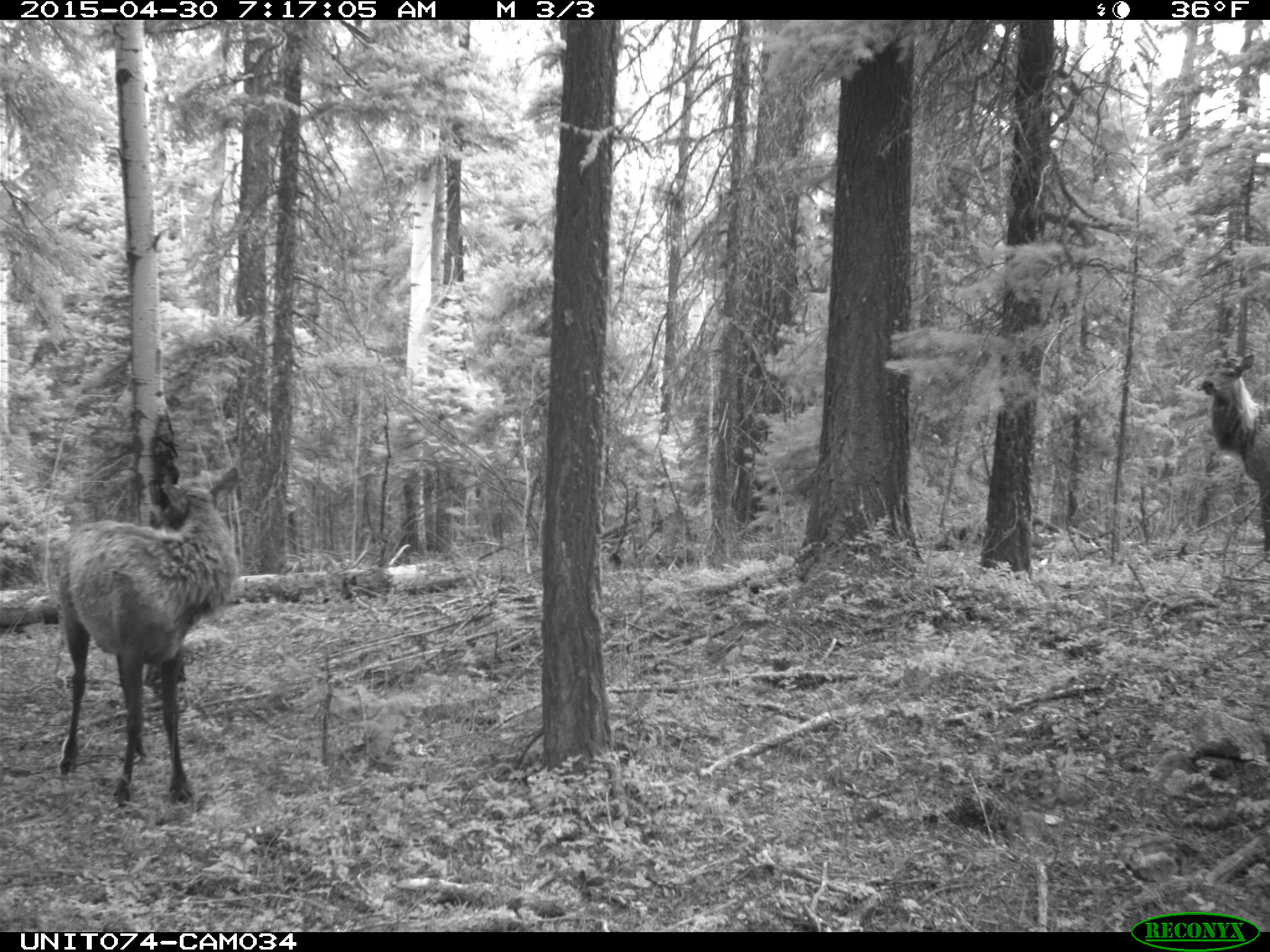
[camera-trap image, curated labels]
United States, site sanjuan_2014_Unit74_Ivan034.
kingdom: Animalia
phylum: Chordata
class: Mammalia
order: Artiodactyla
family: Cervidae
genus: Cervus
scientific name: Cervus elaphus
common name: red deer